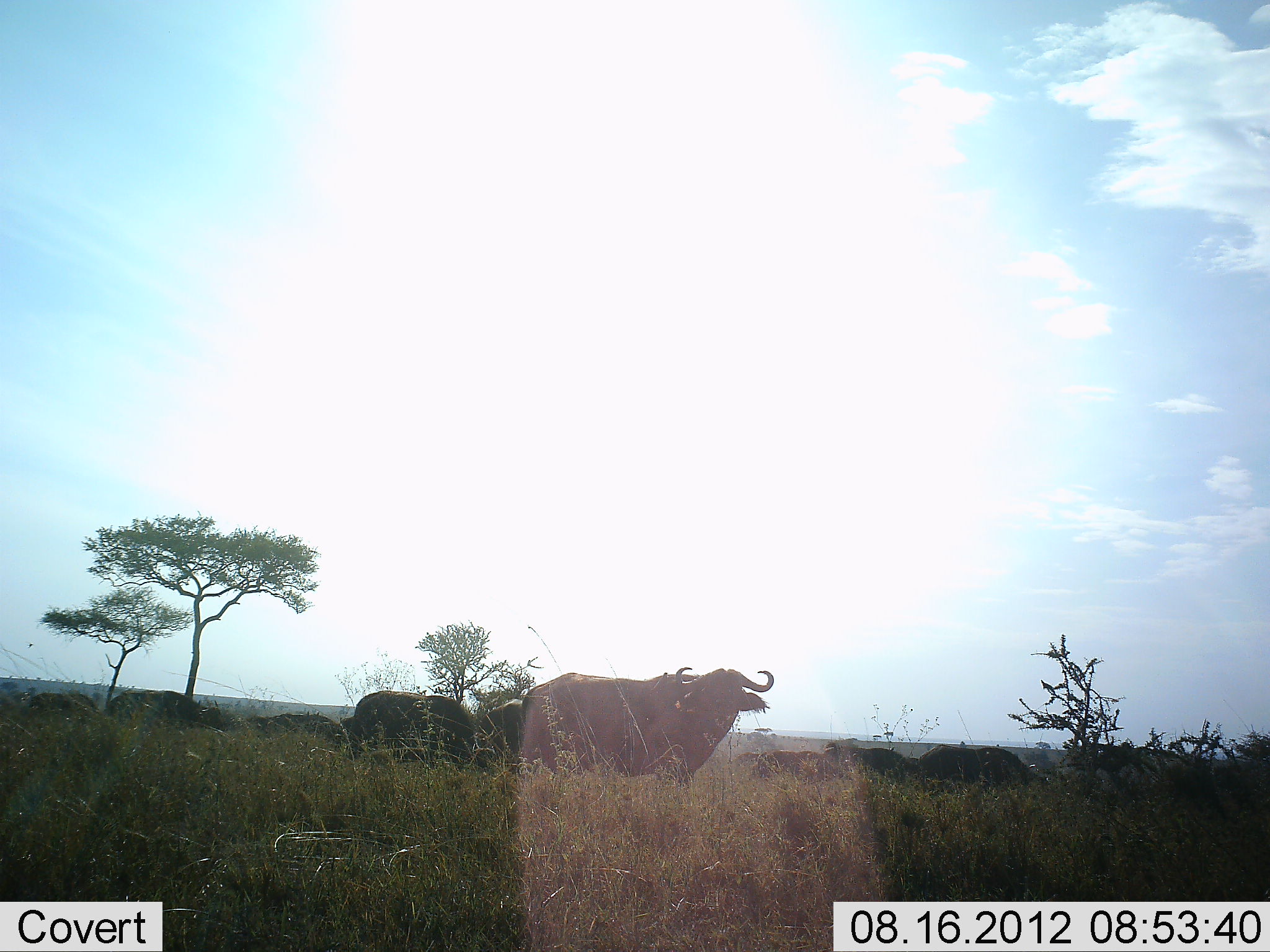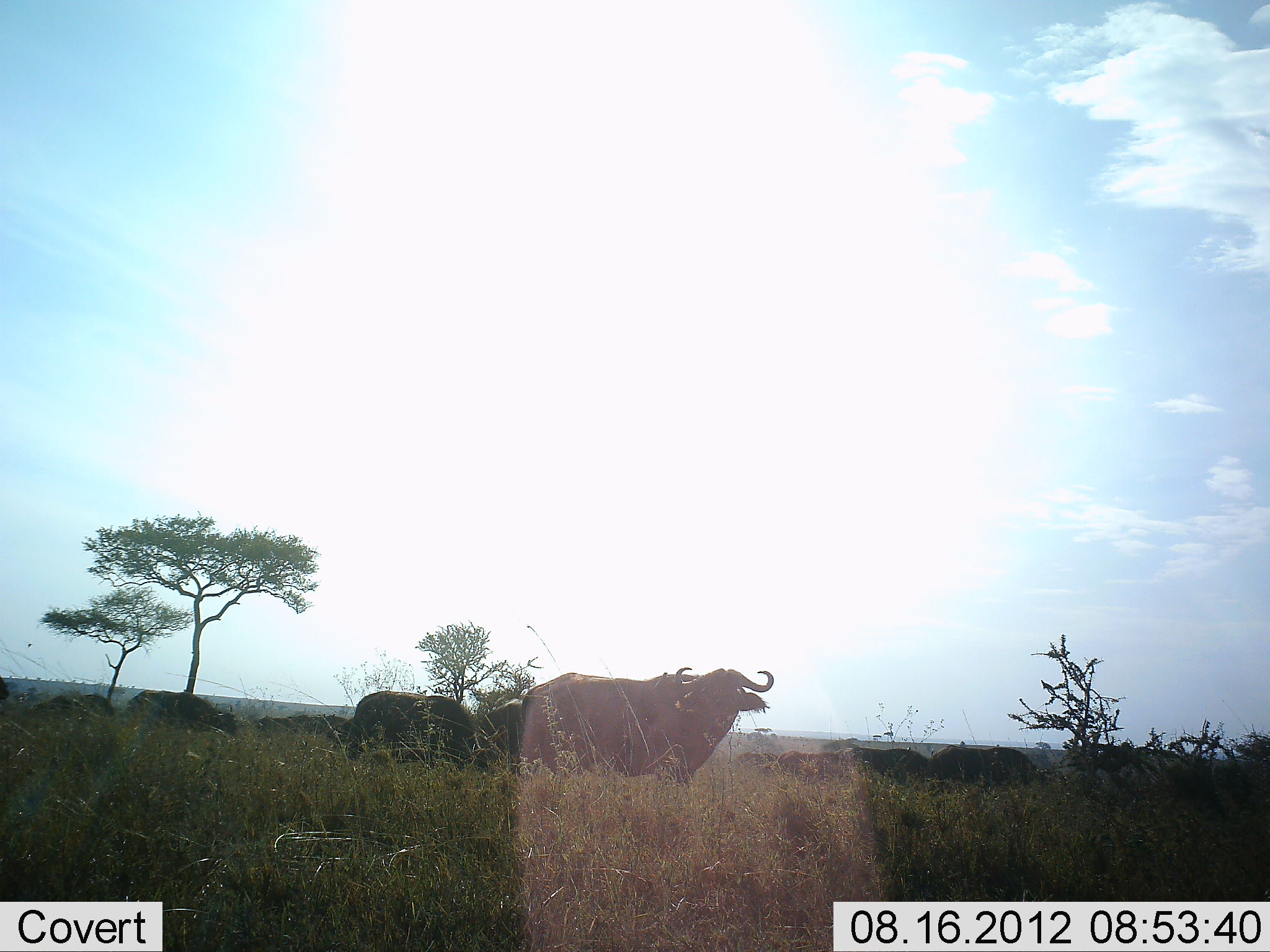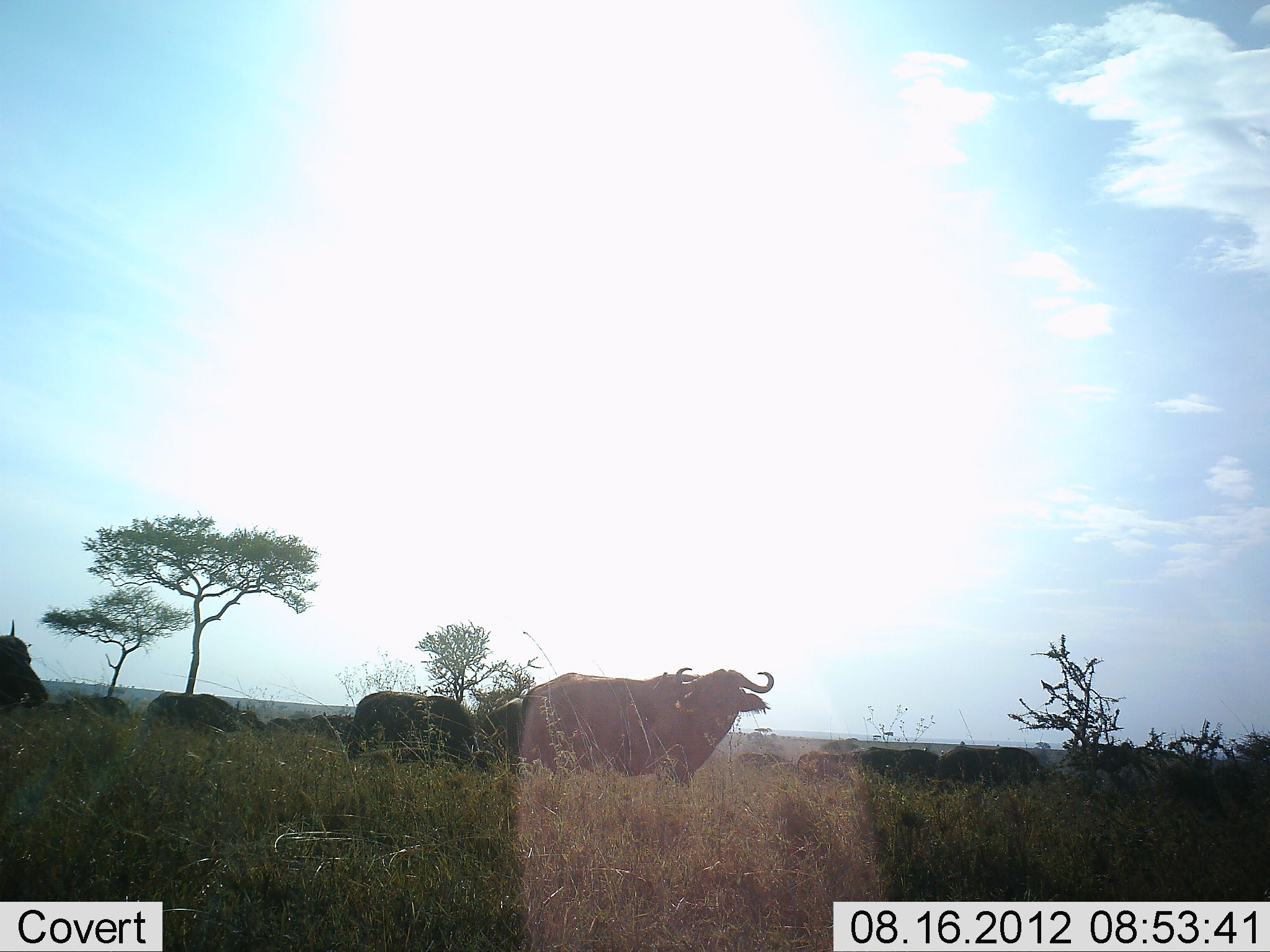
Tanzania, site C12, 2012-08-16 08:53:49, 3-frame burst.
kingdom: Animalia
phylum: Chordata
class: Mammalia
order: Artiodactyla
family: Bovidae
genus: Syncerus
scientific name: Syncerus caffer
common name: cape buffalo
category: buffalo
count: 11-50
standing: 40%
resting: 0%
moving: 70%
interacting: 0%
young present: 0%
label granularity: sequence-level